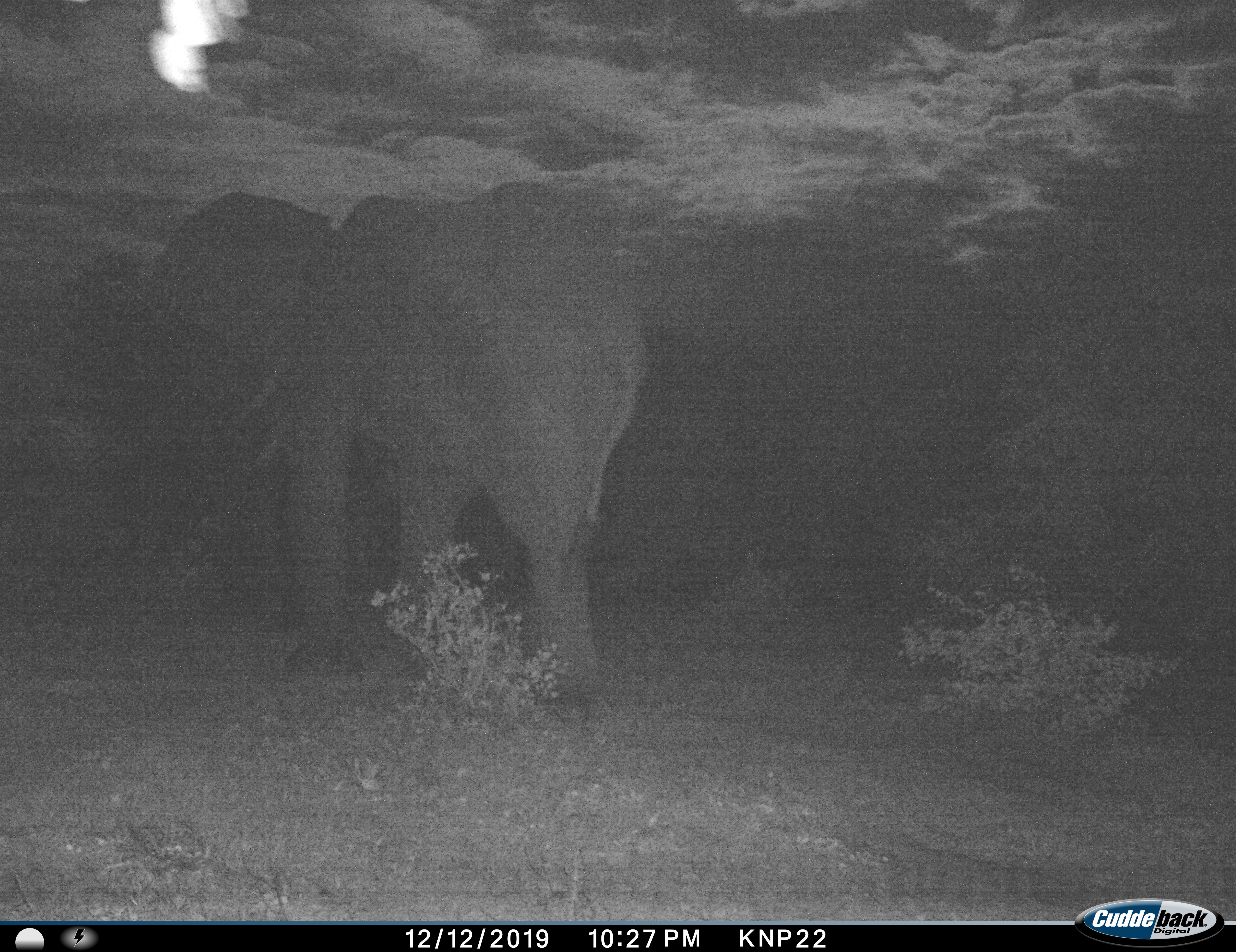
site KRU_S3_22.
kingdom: Animalia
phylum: Chordata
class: Mammalia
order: Proboscidea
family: Elephantidae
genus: Loxodonta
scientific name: Loxodonta africana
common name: african bush elephant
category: elephant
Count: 1.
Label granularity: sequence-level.